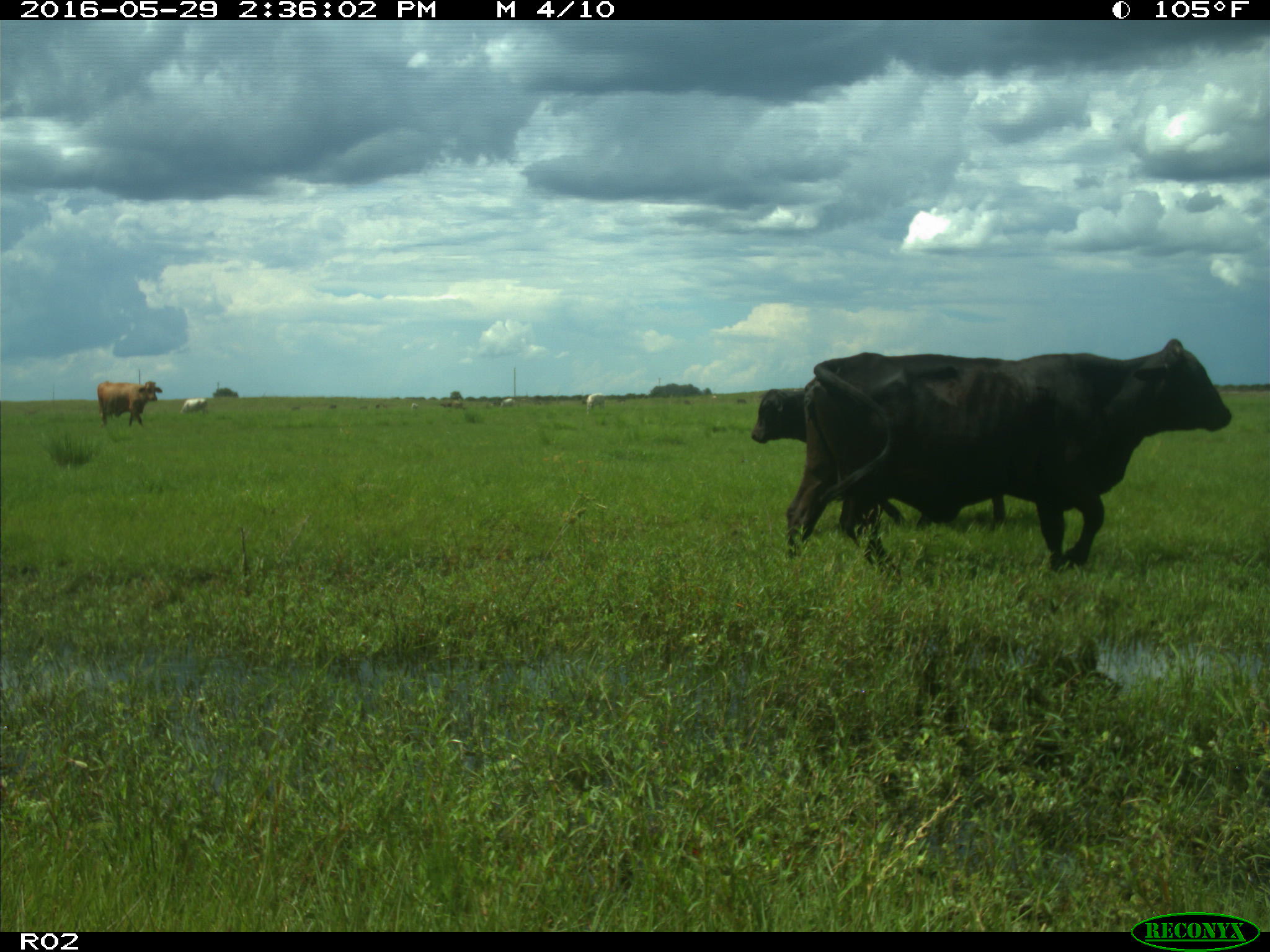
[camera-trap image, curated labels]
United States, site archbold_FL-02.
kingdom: Animalia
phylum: Chordata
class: Mammalia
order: Artiodactyla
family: Bovidae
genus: Bos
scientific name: Bos taurus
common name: domestic cow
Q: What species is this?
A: Bos taurus (domestic cow).